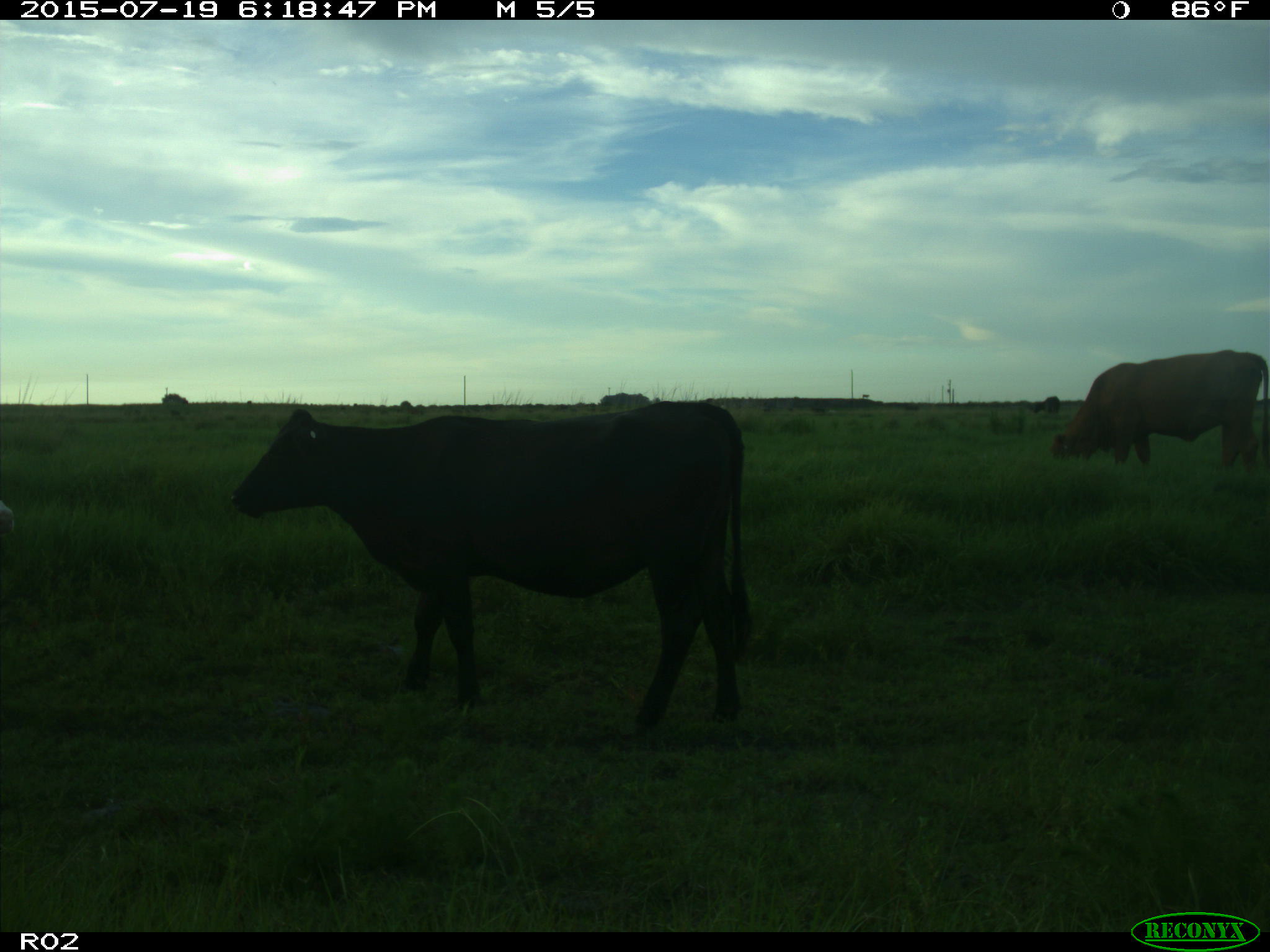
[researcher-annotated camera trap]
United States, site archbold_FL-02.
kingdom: Animalia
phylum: Chordata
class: Mammalia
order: Artiodactyla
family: Bovidae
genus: Bos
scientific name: Bos taurus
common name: domestic cow